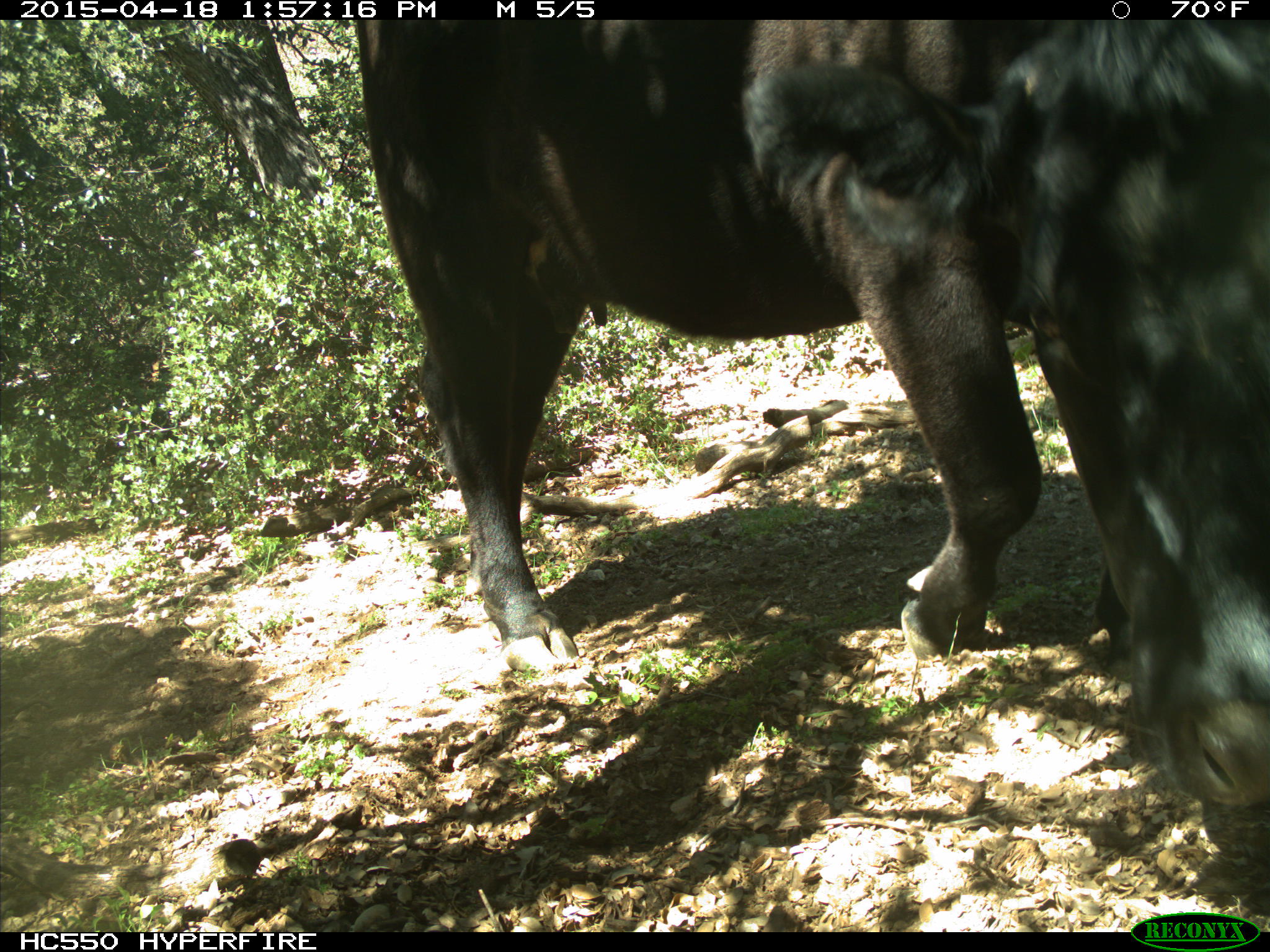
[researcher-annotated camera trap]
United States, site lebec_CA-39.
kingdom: Animalia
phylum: Chordata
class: Mammalia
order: Artiodactyla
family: Bovidae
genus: Bos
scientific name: Bos taurus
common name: domestic cow